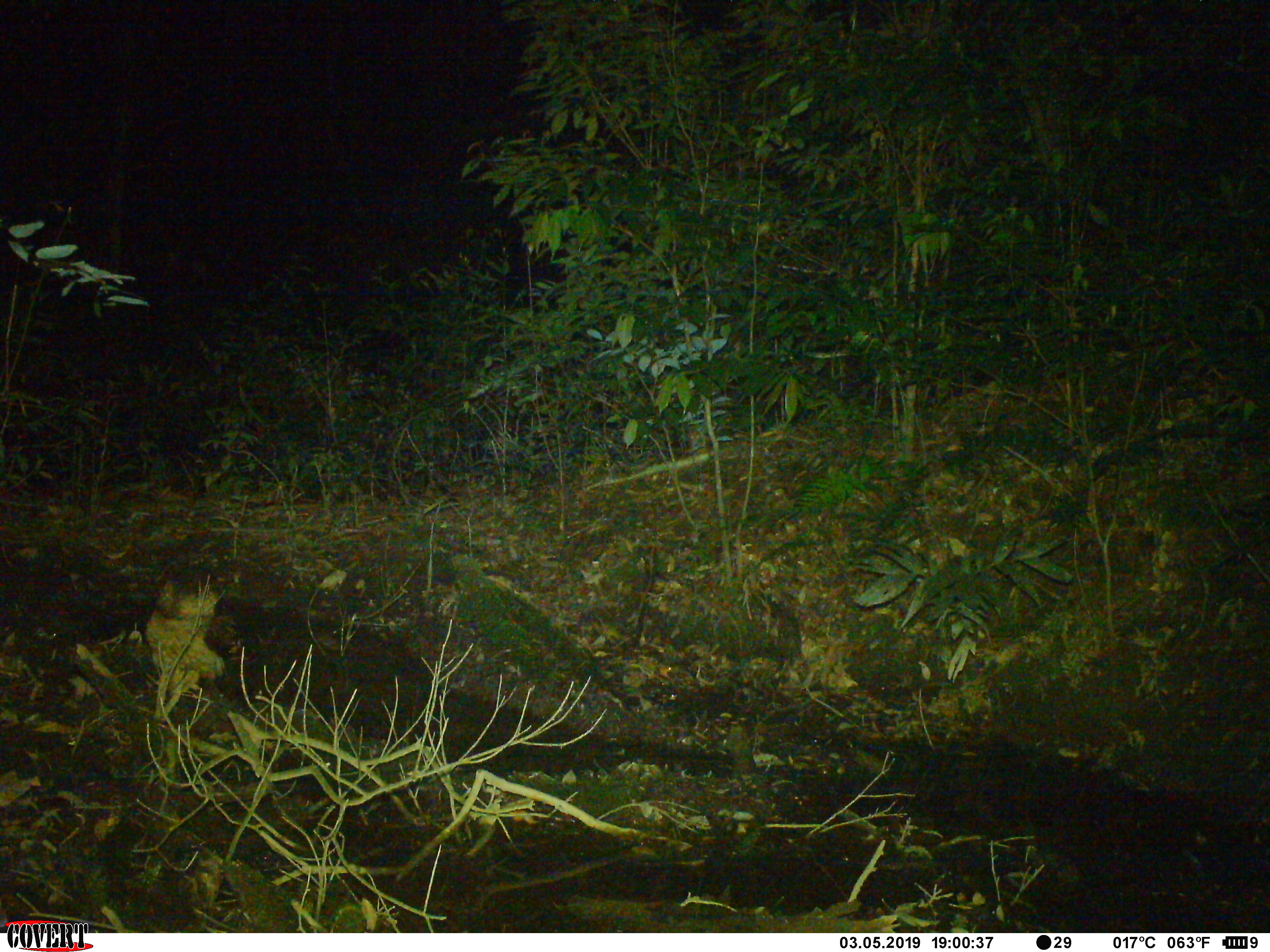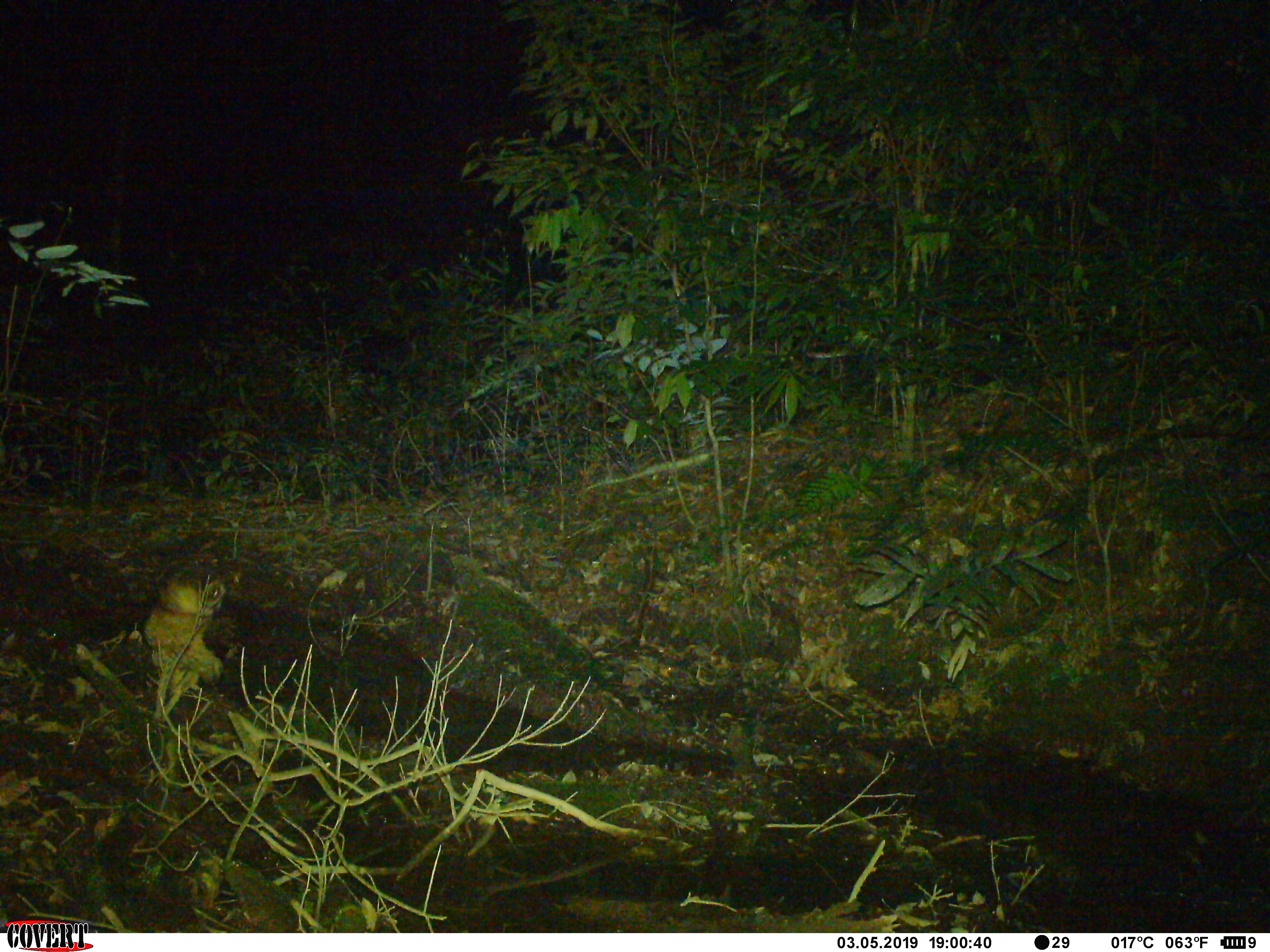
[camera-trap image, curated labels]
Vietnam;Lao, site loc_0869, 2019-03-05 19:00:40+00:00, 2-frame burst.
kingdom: Animalia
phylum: Chordata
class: Aves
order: Strigiformes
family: Strigidae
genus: Strix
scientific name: Strix leptogrammica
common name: brown wood owl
Brown wood owl (Strix leptogrammica). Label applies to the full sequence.